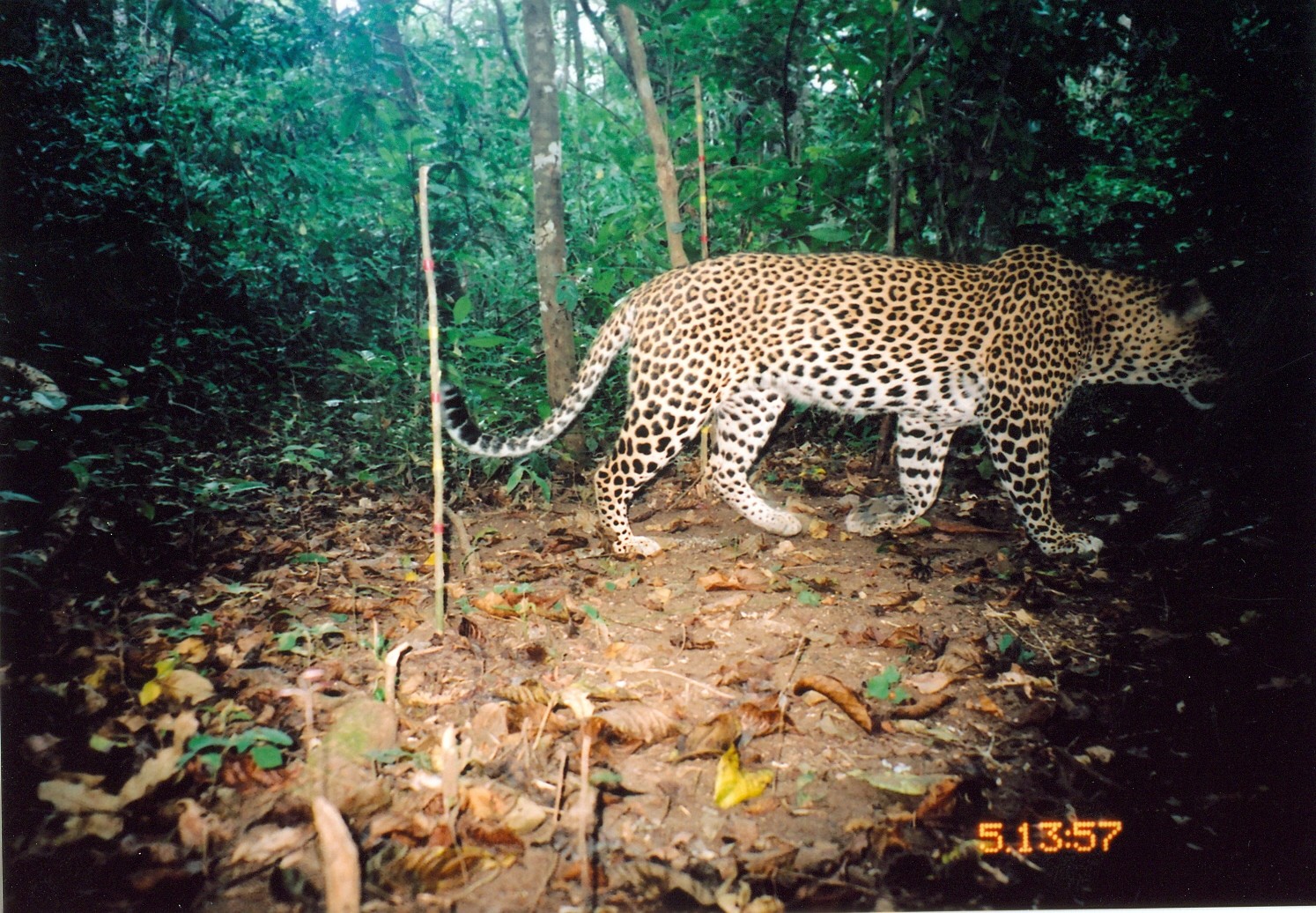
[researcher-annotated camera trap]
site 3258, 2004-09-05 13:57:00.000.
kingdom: Animalia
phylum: Chordata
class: Mammalia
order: Carnivora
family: Felidae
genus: Panthera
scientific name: Panthera pardus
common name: leopard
Panthera pardus (leopard), count 1.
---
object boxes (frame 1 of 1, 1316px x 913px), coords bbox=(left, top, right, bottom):
panthera pardus: bbox=(438, 243, 1238, 554)